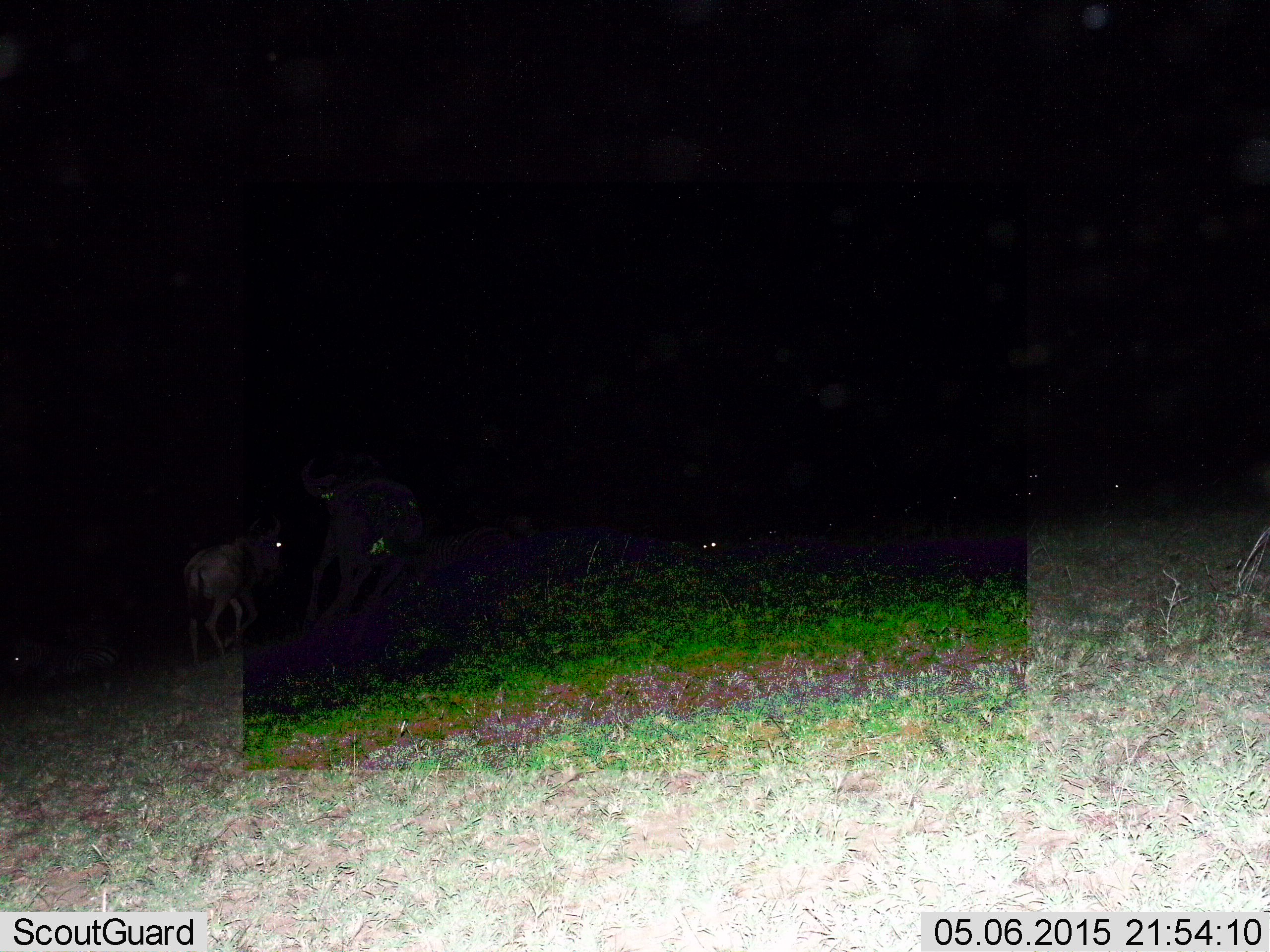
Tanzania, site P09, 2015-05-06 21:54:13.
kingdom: Animalia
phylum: Chordata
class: Mammalia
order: Artiodactyla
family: Bovidae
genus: Connochaetes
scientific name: Connochaetes taurinus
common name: blue wildebeest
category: wildebeest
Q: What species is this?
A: Wildebeest (blue wildebeest) (Connochaetes taurinus).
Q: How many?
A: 2.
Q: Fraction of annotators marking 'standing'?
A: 0%.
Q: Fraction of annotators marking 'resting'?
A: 9%.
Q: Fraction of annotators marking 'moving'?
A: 100%.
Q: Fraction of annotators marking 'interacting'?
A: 9%.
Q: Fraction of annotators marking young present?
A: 9%.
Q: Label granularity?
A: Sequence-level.